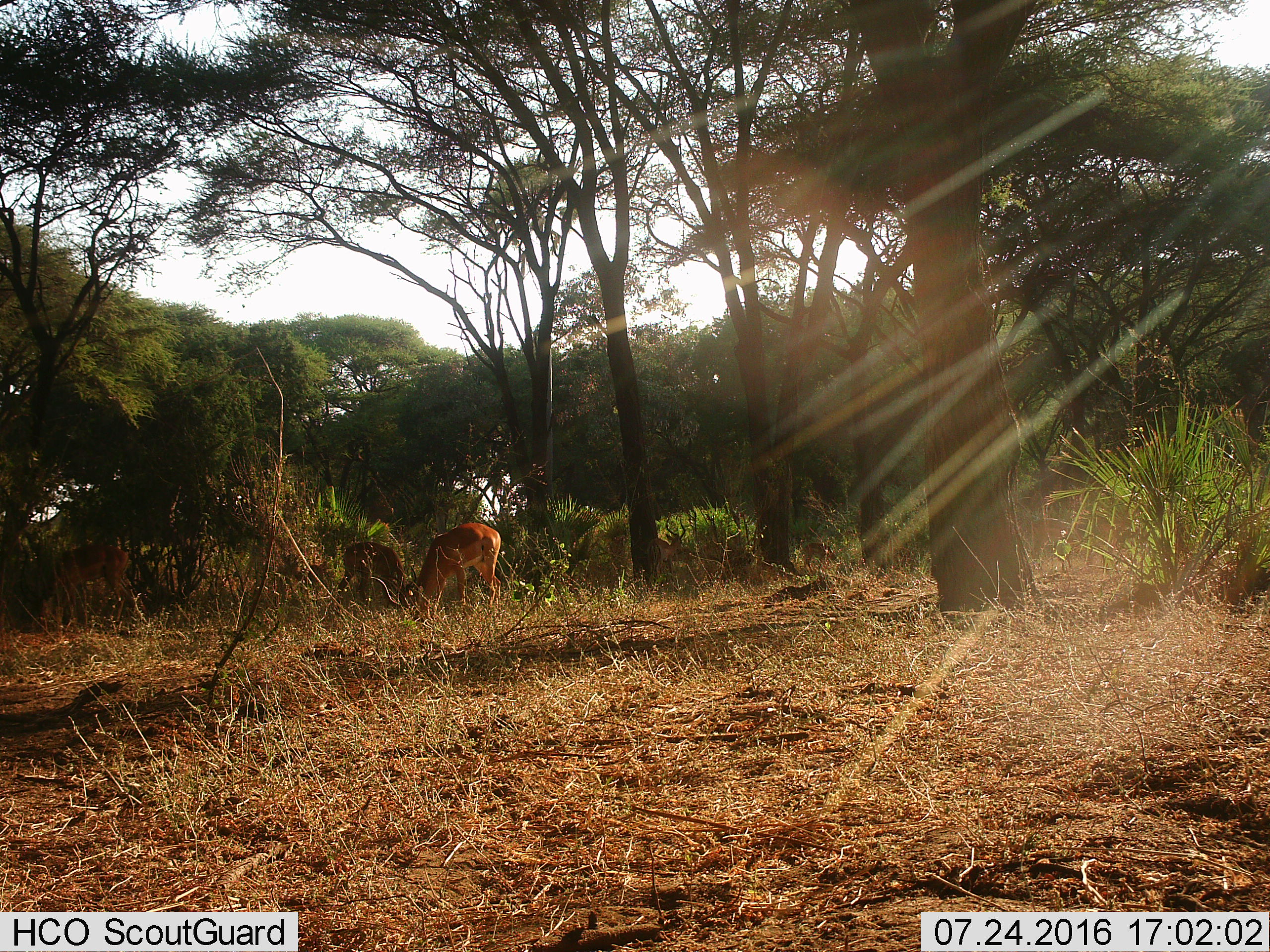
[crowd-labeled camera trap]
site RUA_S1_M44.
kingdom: Animalia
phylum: Chordata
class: Mammalia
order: Artiodactyla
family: Bovidae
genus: Aepyceros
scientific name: Aepyceros melampus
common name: impala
Impala (Aepyceros melampus), count 2. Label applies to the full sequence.